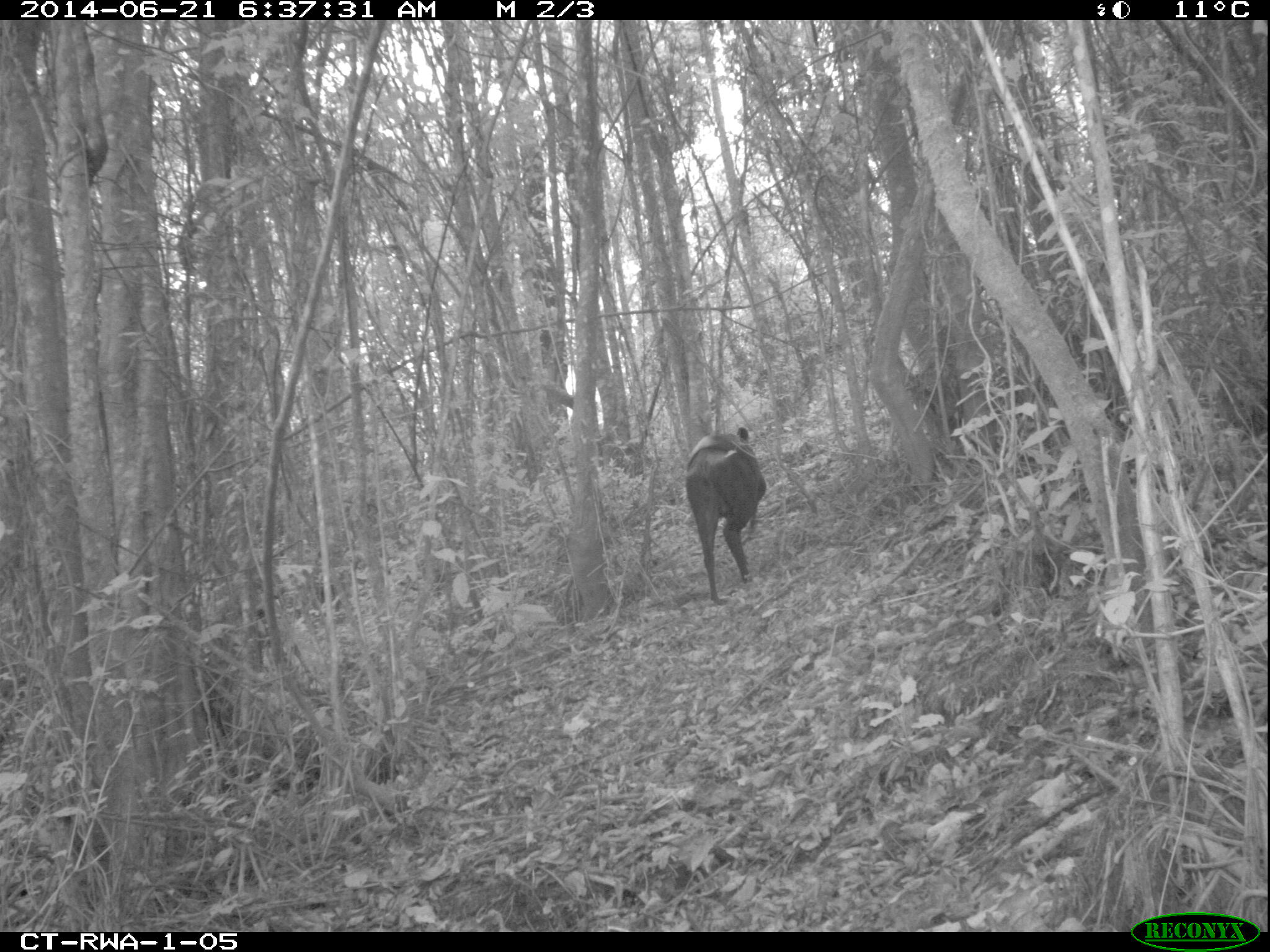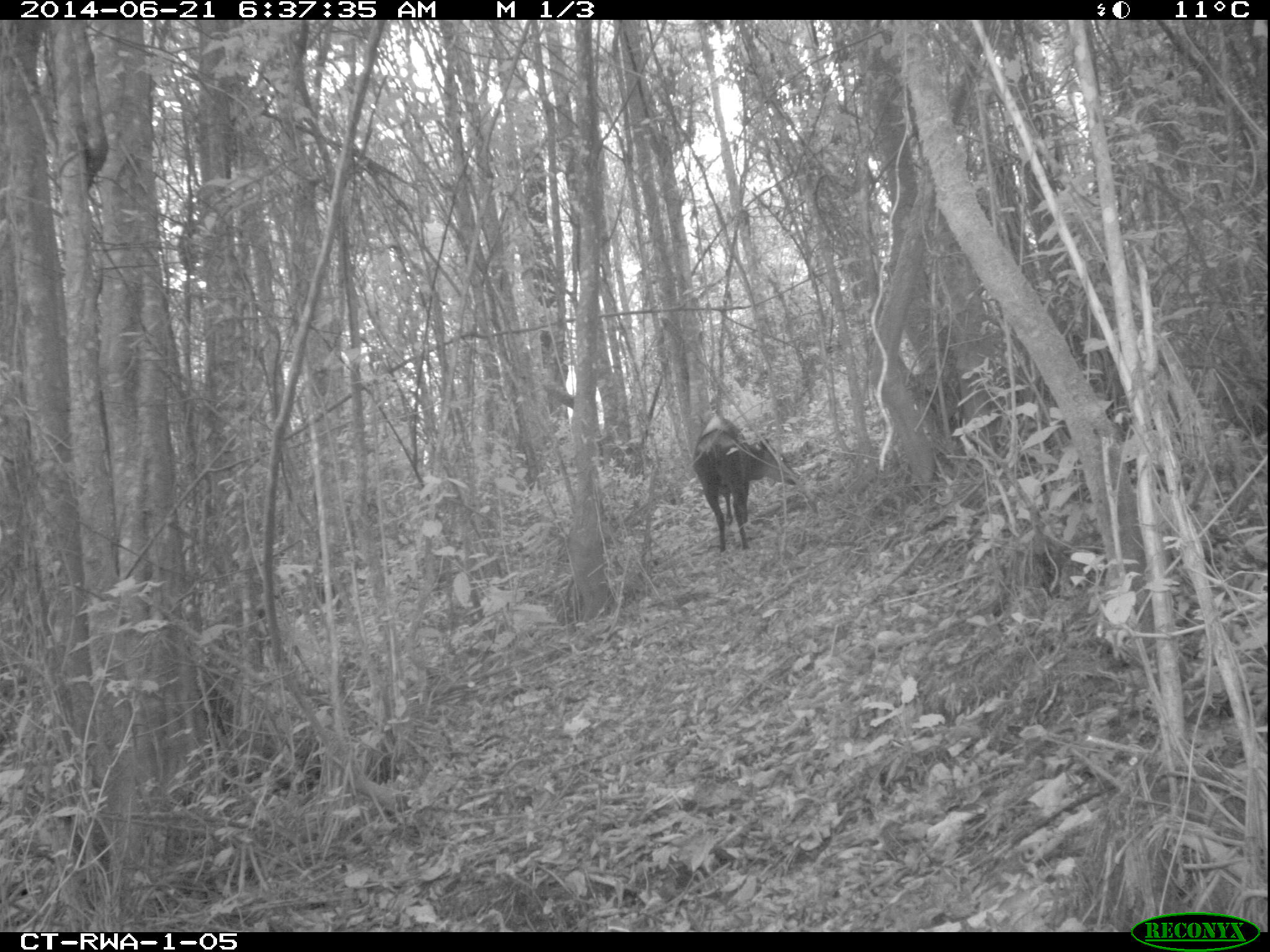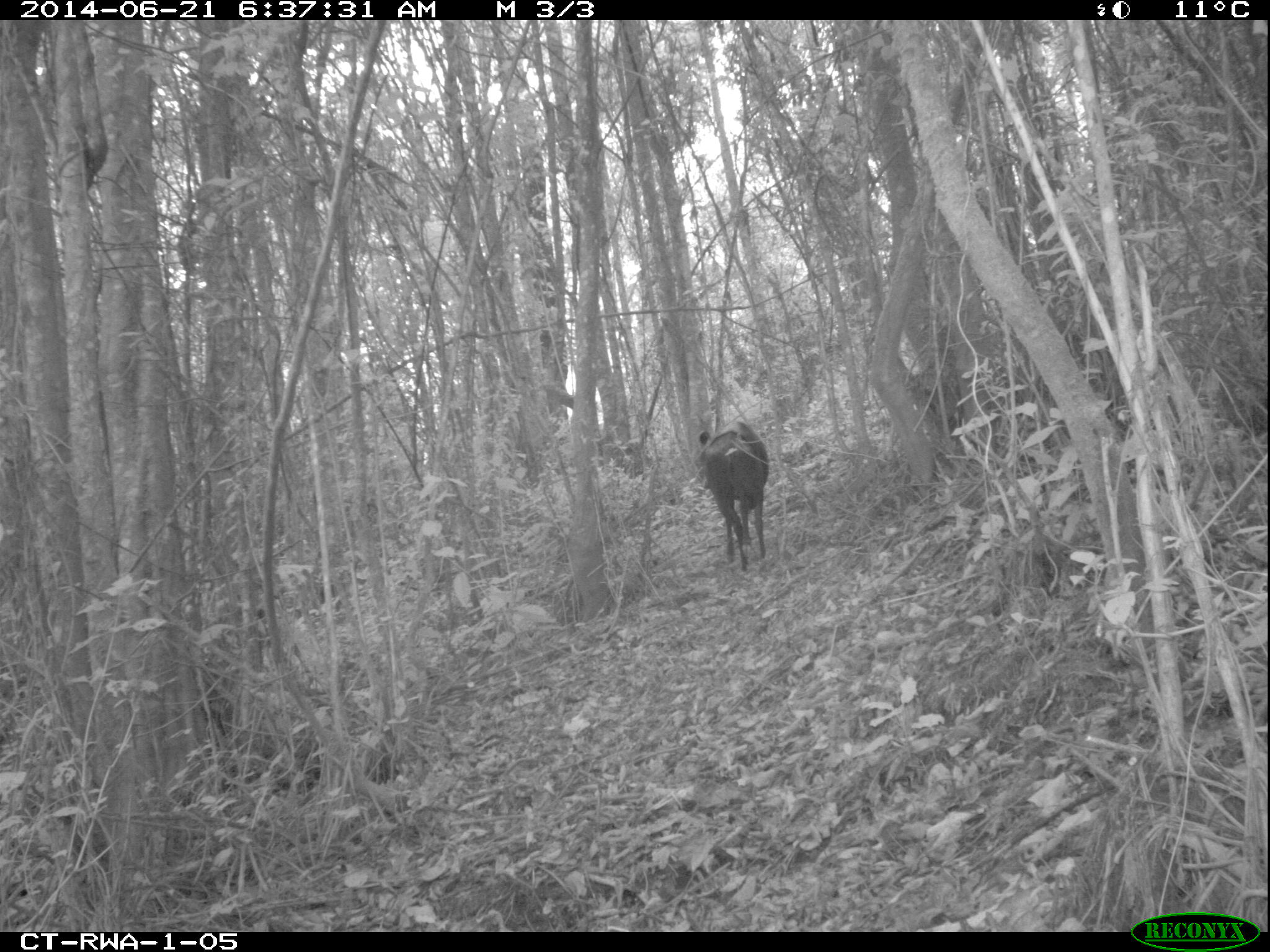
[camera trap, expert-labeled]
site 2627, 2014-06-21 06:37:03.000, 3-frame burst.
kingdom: Animalia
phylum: Chordata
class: Mammalia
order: Artiodactyla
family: Bovidae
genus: Cephalophus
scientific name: Cephalophus silvicultor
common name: light-backed duiker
Cephalophus silvicultor (light-backed duiker), count 1.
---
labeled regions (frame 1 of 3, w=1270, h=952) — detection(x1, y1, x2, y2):
cephalophus silvicultor: detection(684, 425, 766, 601)